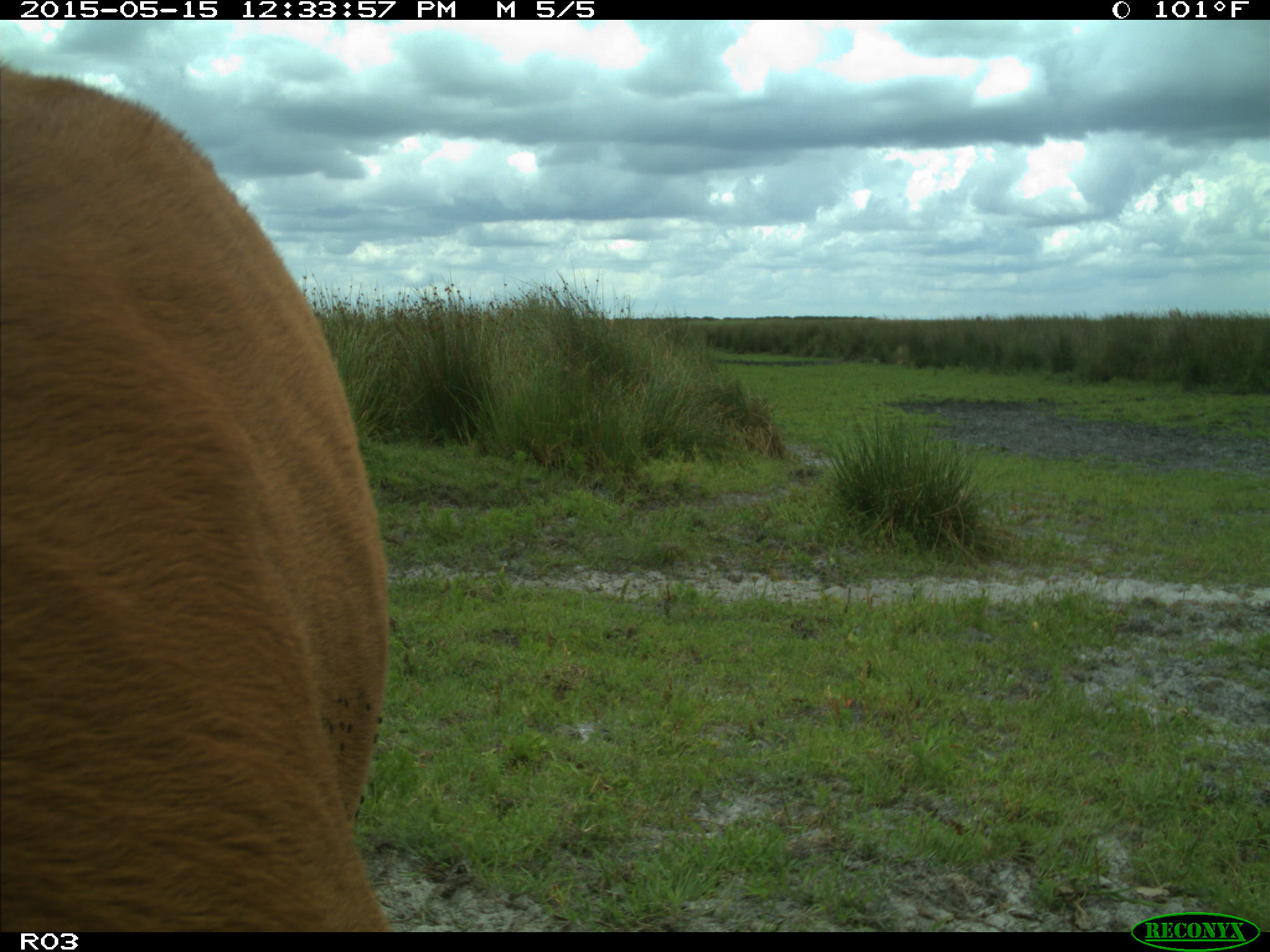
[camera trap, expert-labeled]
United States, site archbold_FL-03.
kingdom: Animalia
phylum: Chordata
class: Mammalia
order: Artiodactyla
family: Bovidae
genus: Bos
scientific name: Bos taurus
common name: domestic cow